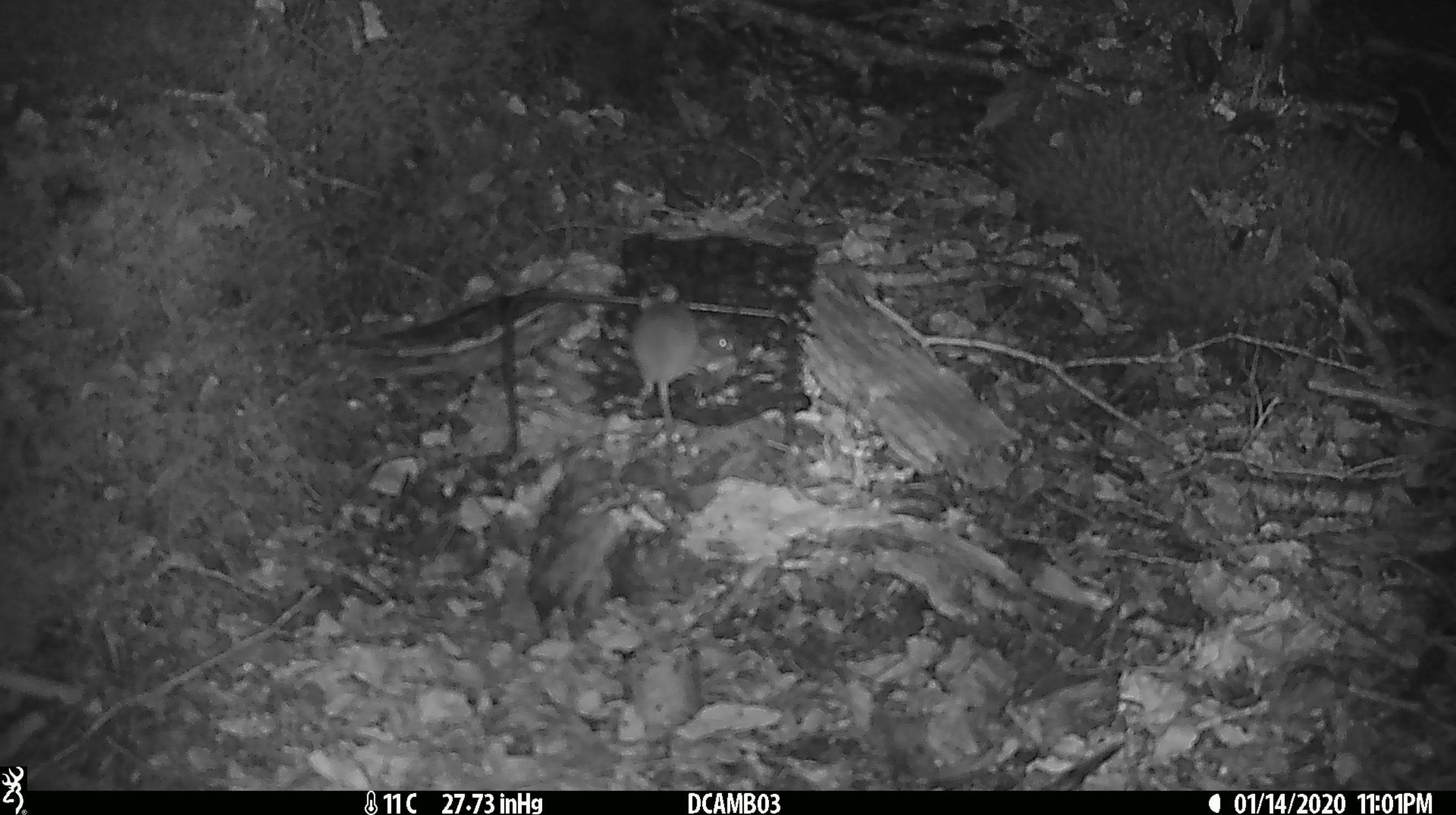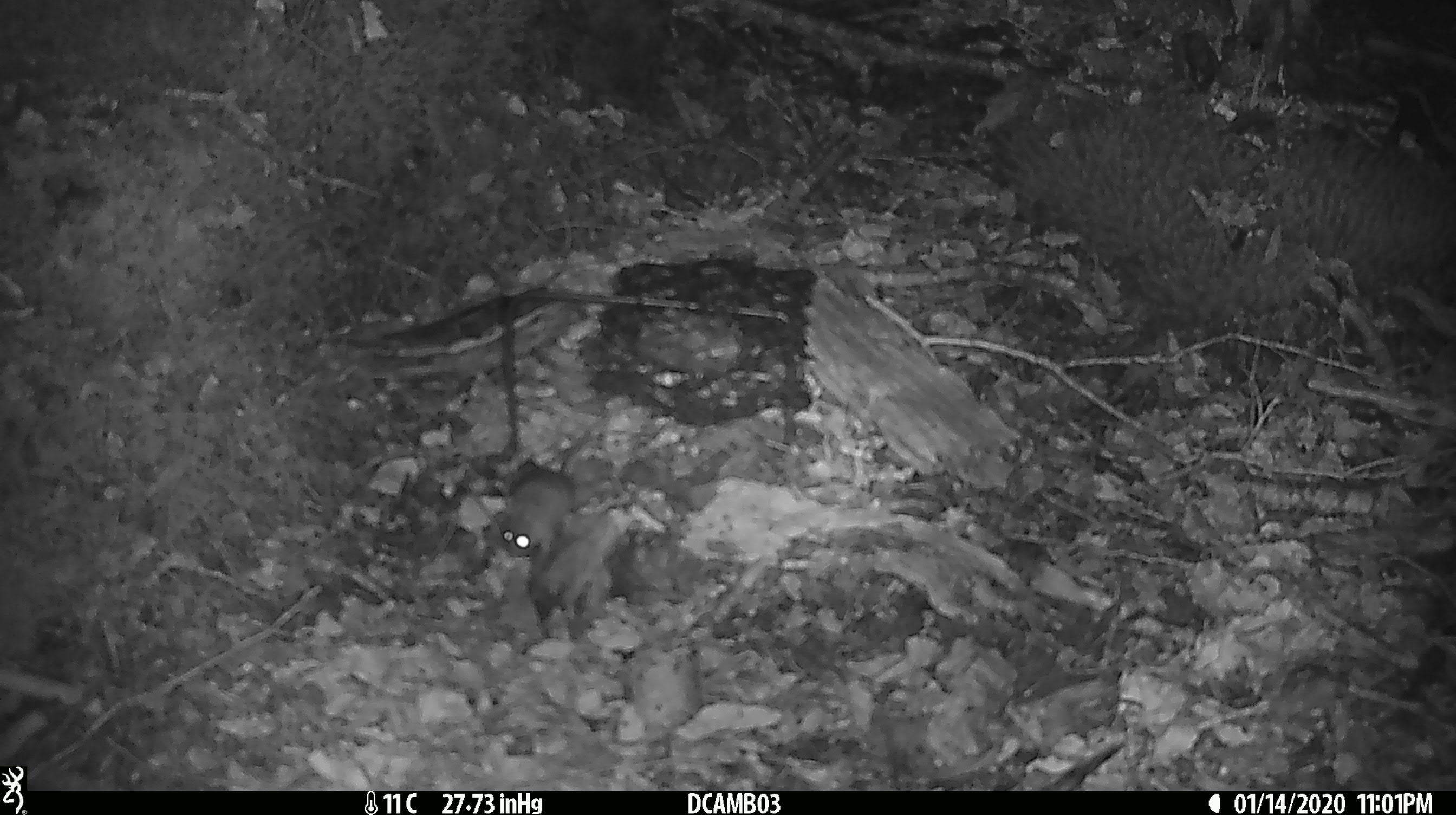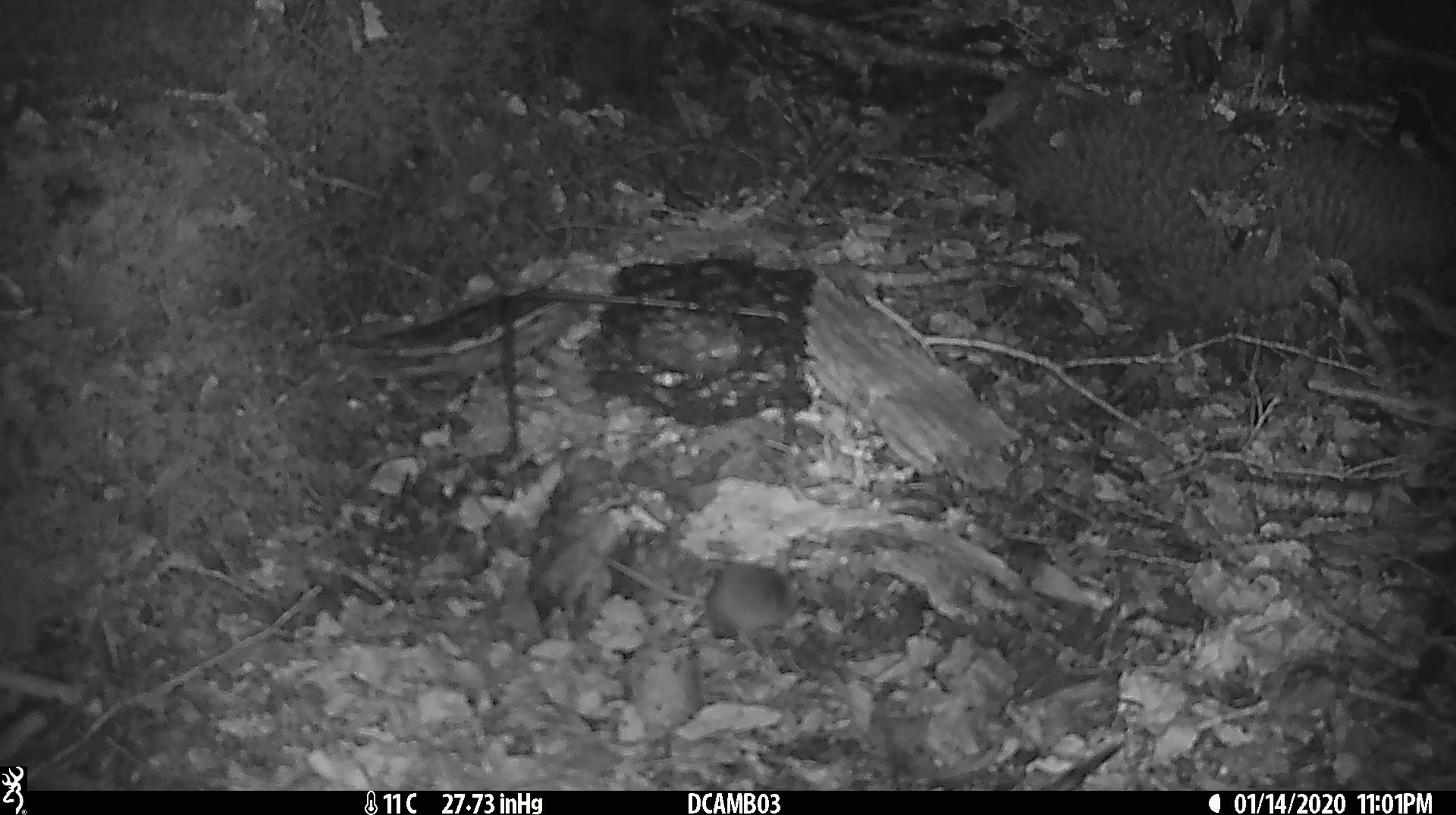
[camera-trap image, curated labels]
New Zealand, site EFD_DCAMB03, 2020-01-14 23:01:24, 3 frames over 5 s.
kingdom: Animalia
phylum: Chordata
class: Mammalia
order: Rodentia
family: Muridae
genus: Mus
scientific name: Mus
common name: mouse